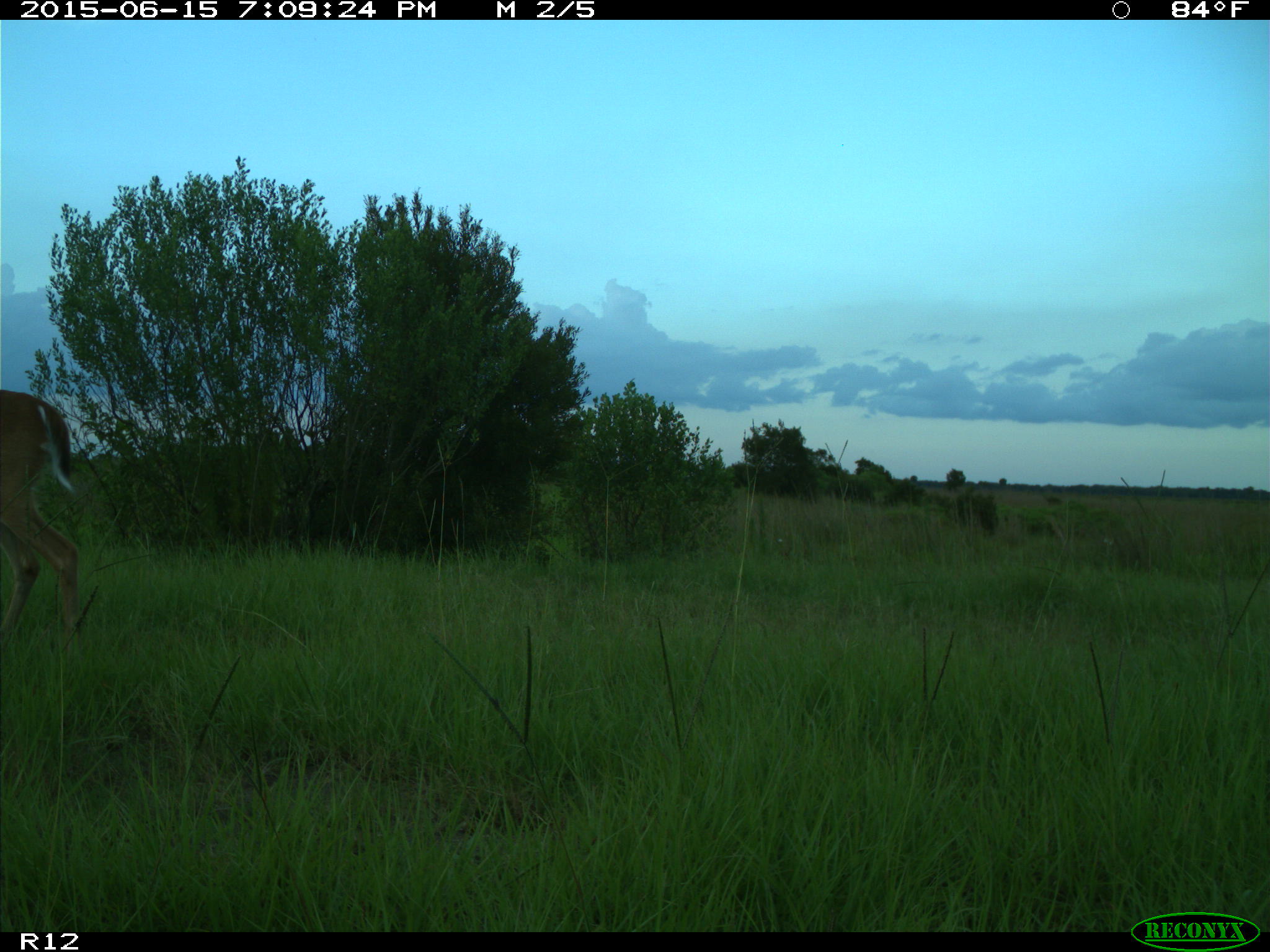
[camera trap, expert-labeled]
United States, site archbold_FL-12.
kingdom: Animalia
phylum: Chordata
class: Mammalia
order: Artiodactyla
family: Cervidae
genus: Odocoileus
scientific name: Odocoileus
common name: deer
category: unidentified deer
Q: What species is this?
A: Unidentified deer (deer) (Odocoileus).